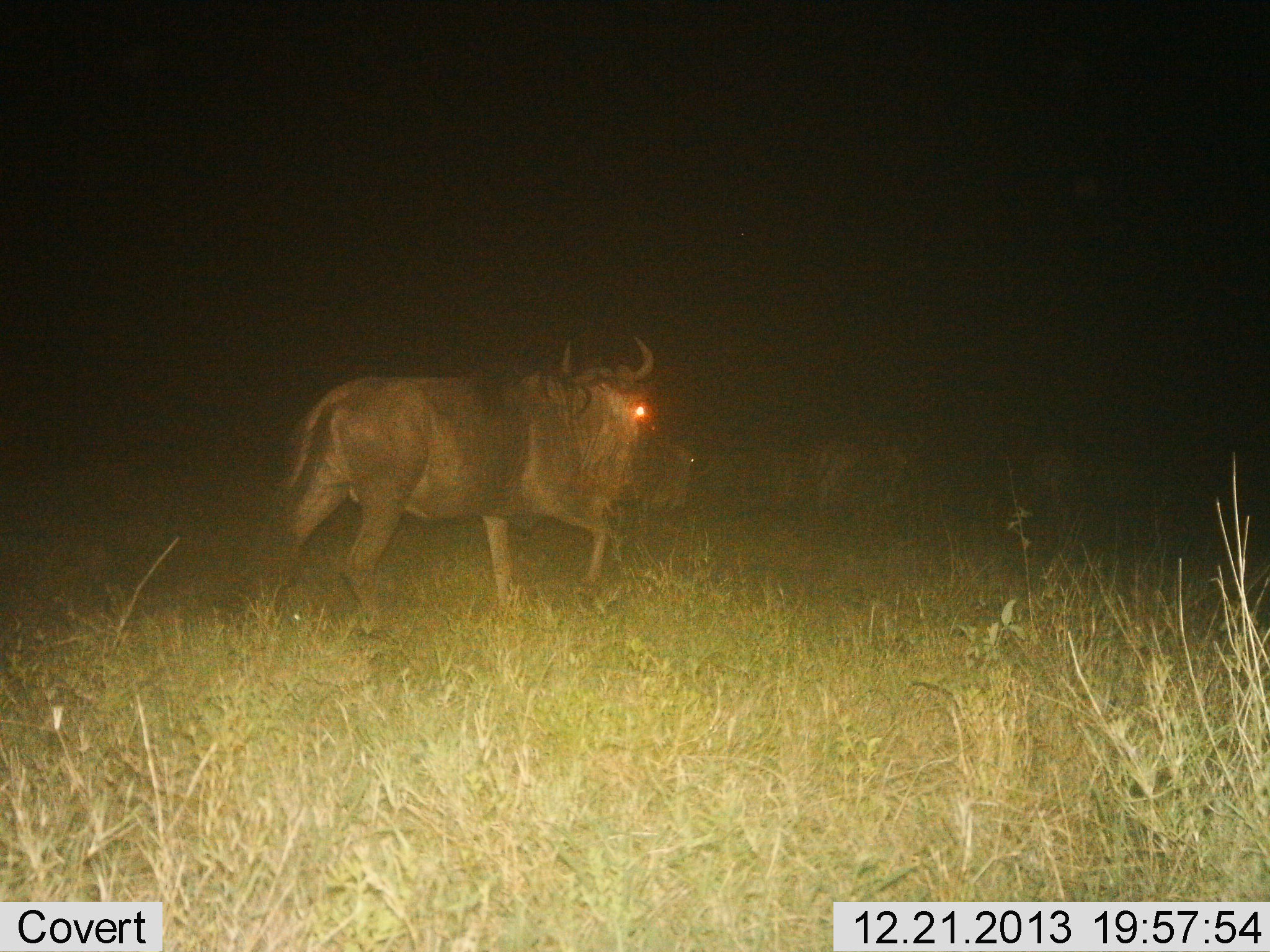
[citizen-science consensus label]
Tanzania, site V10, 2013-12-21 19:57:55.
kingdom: Animalia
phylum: Chordata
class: Mammalia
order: Artiodactyla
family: Bovidae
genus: Connochaetes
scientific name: Connochaetes taurinus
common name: blue wildebeest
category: wildebeest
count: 4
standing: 10%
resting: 0%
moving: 100%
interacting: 0%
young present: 0%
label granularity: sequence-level